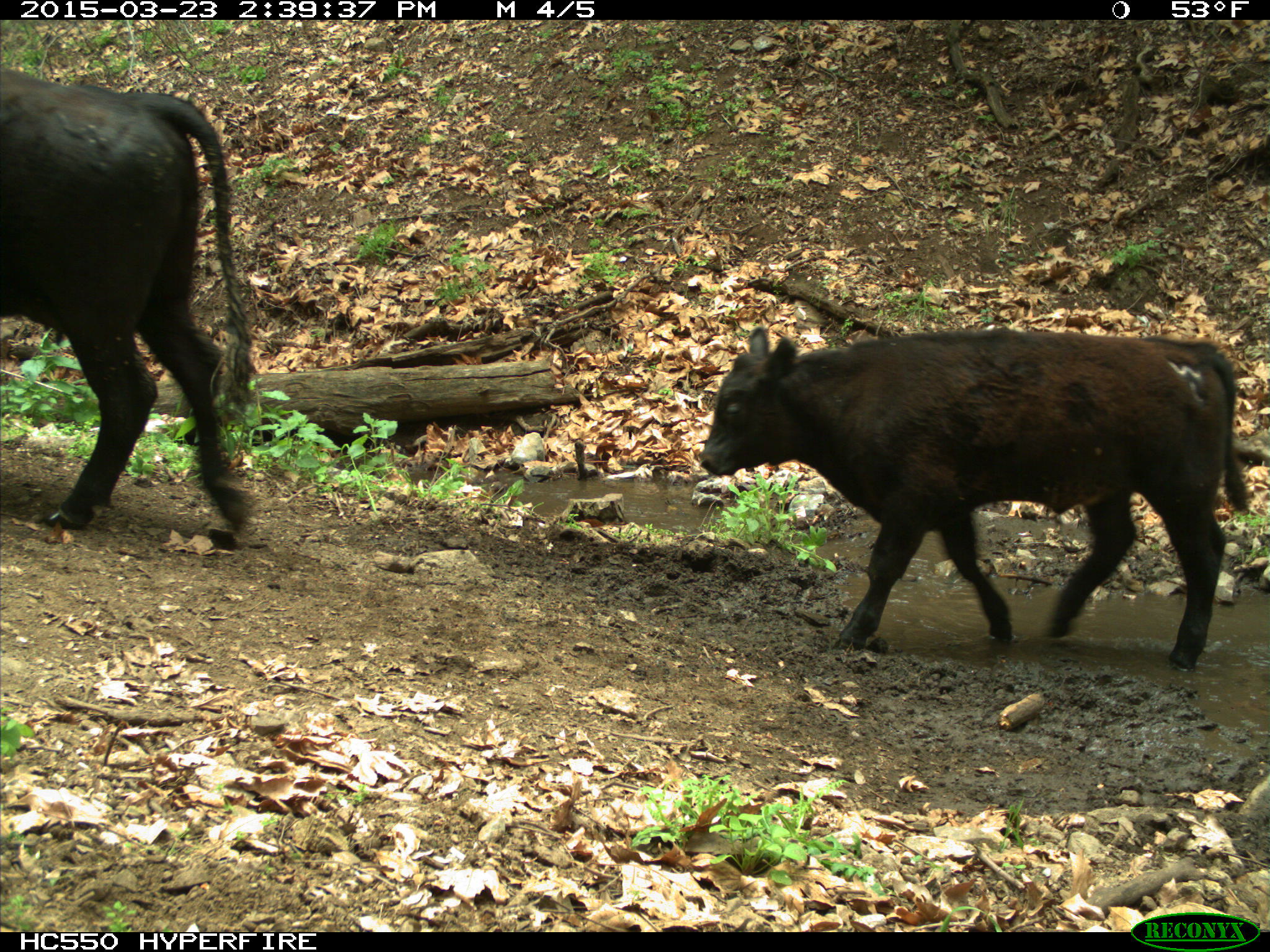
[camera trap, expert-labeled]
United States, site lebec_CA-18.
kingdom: Animalia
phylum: Chordata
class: Mammalia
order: Artiodactyla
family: Bovidae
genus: Bos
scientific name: Bos taurus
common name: domestic cow